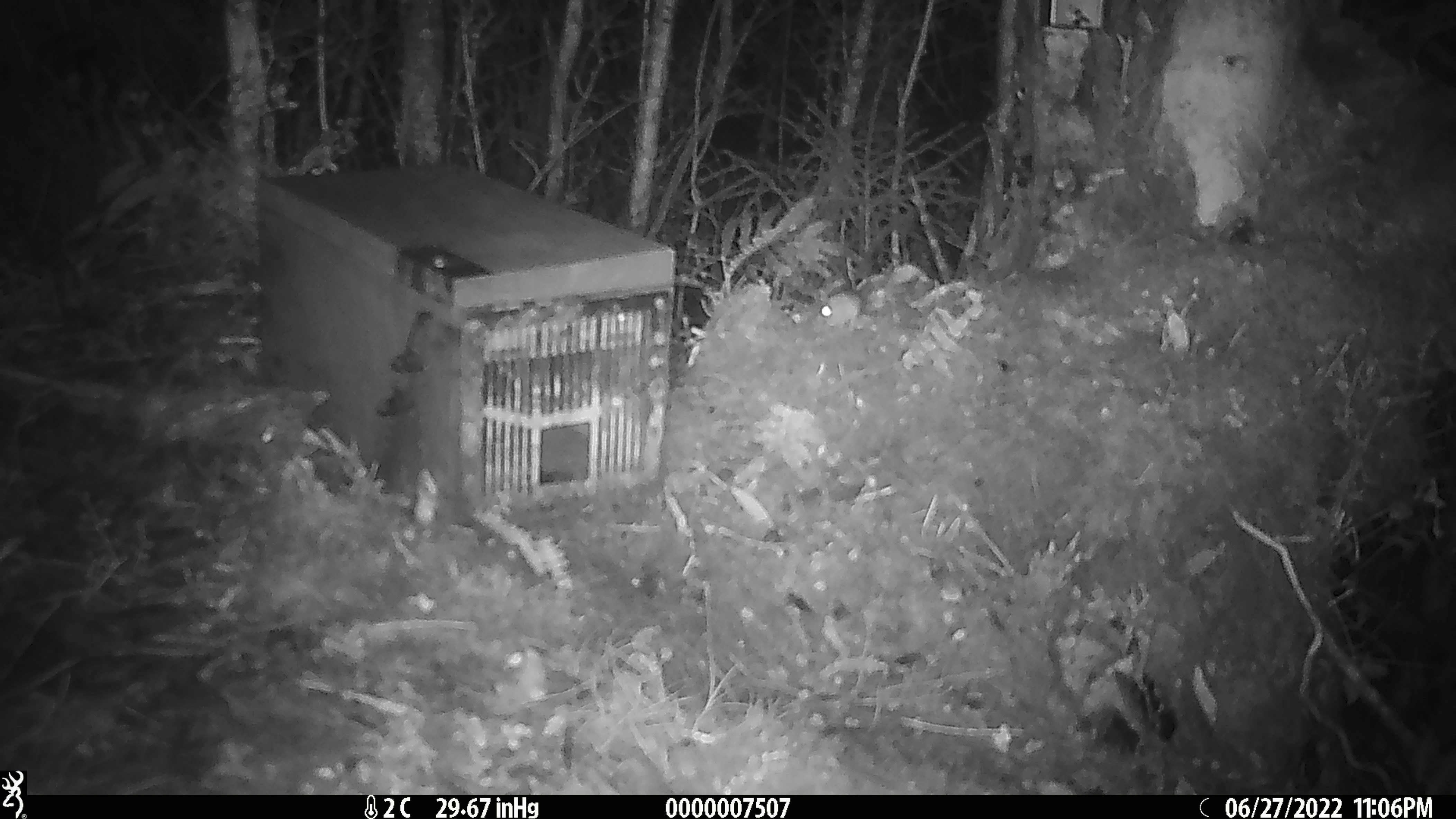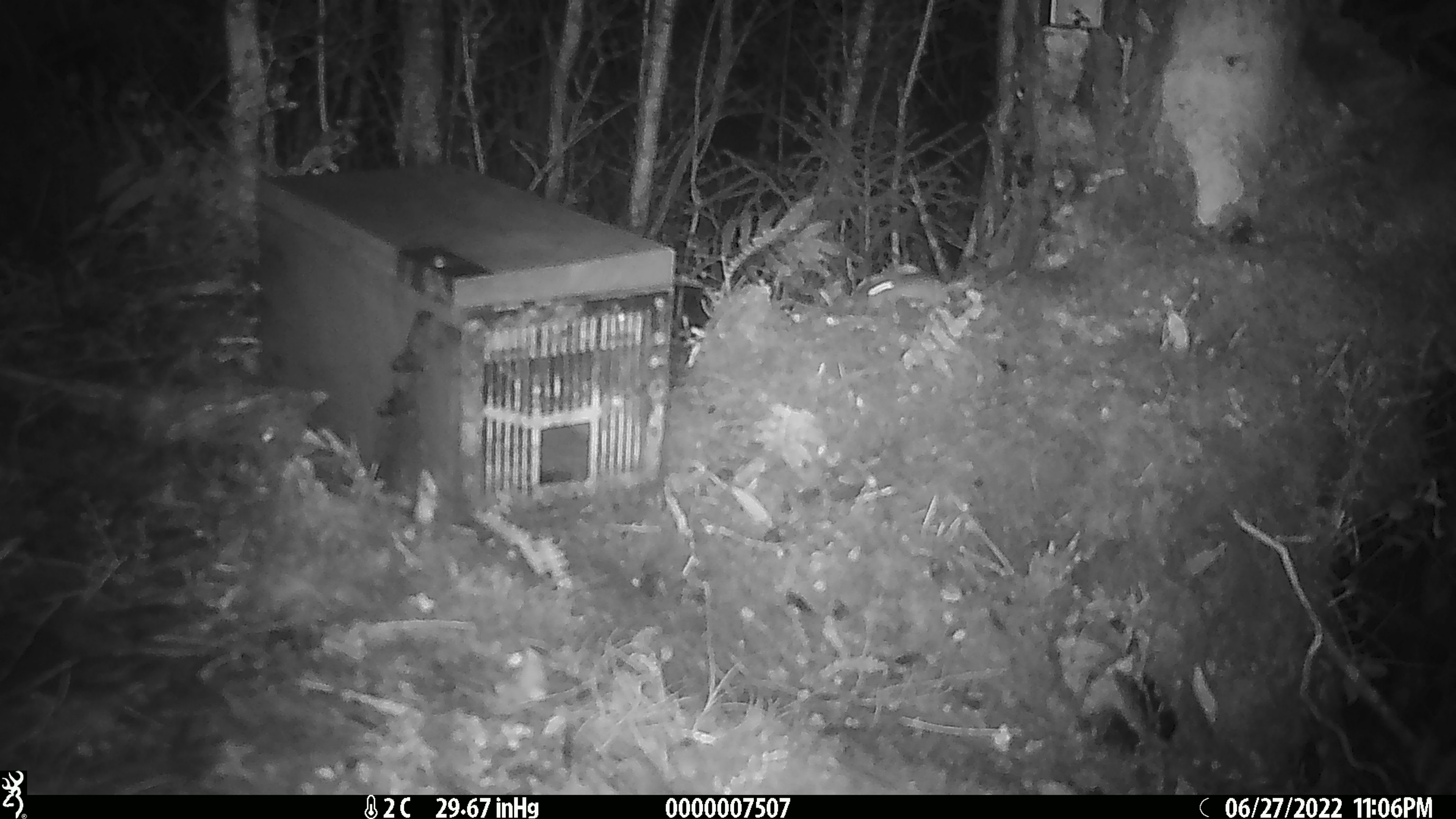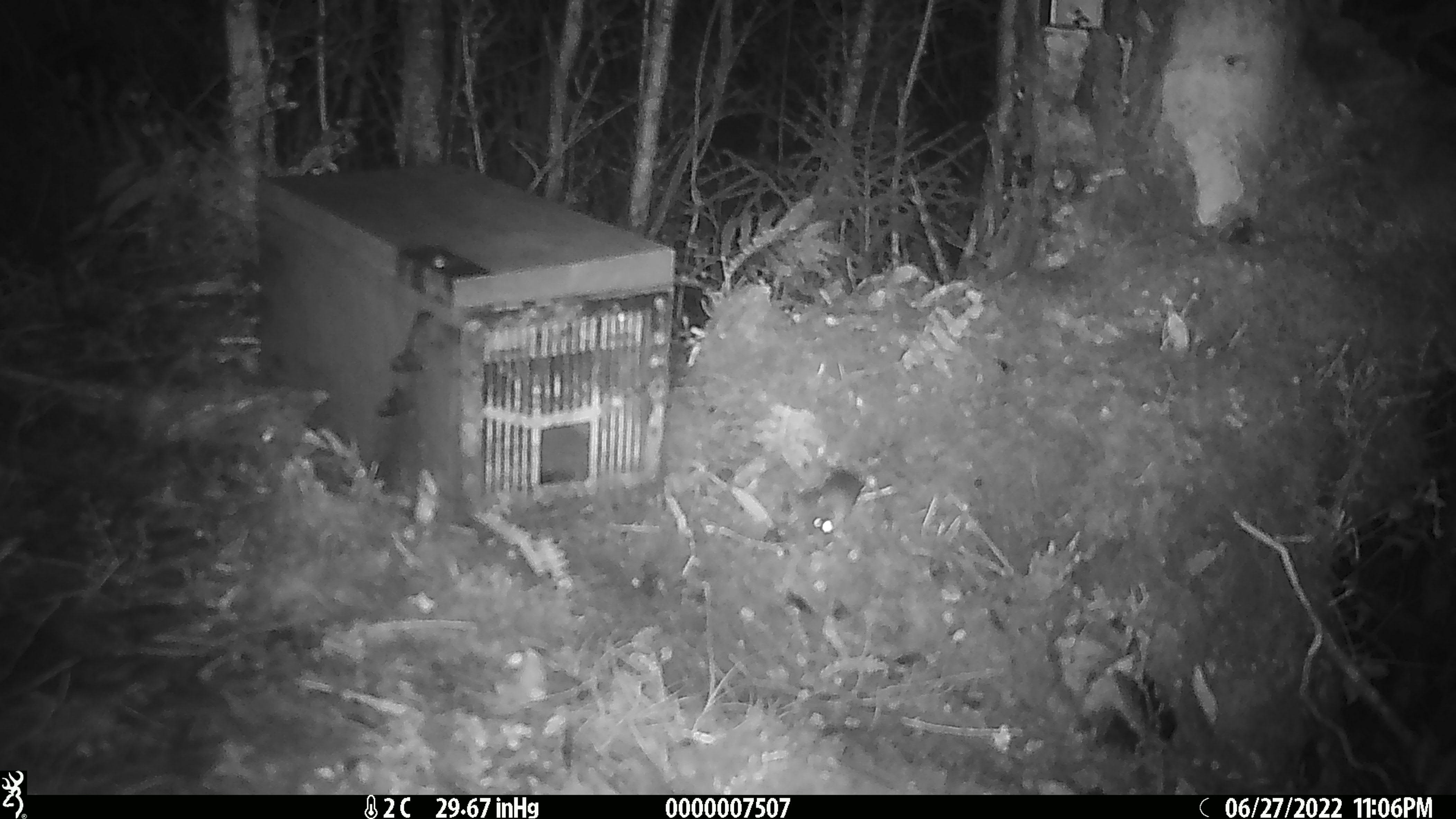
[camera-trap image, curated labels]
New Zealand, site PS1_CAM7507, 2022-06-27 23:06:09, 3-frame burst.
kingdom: Animalia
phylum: Chordata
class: Mammalia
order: Rodentia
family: Muridae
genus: Mus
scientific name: Mus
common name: mouse